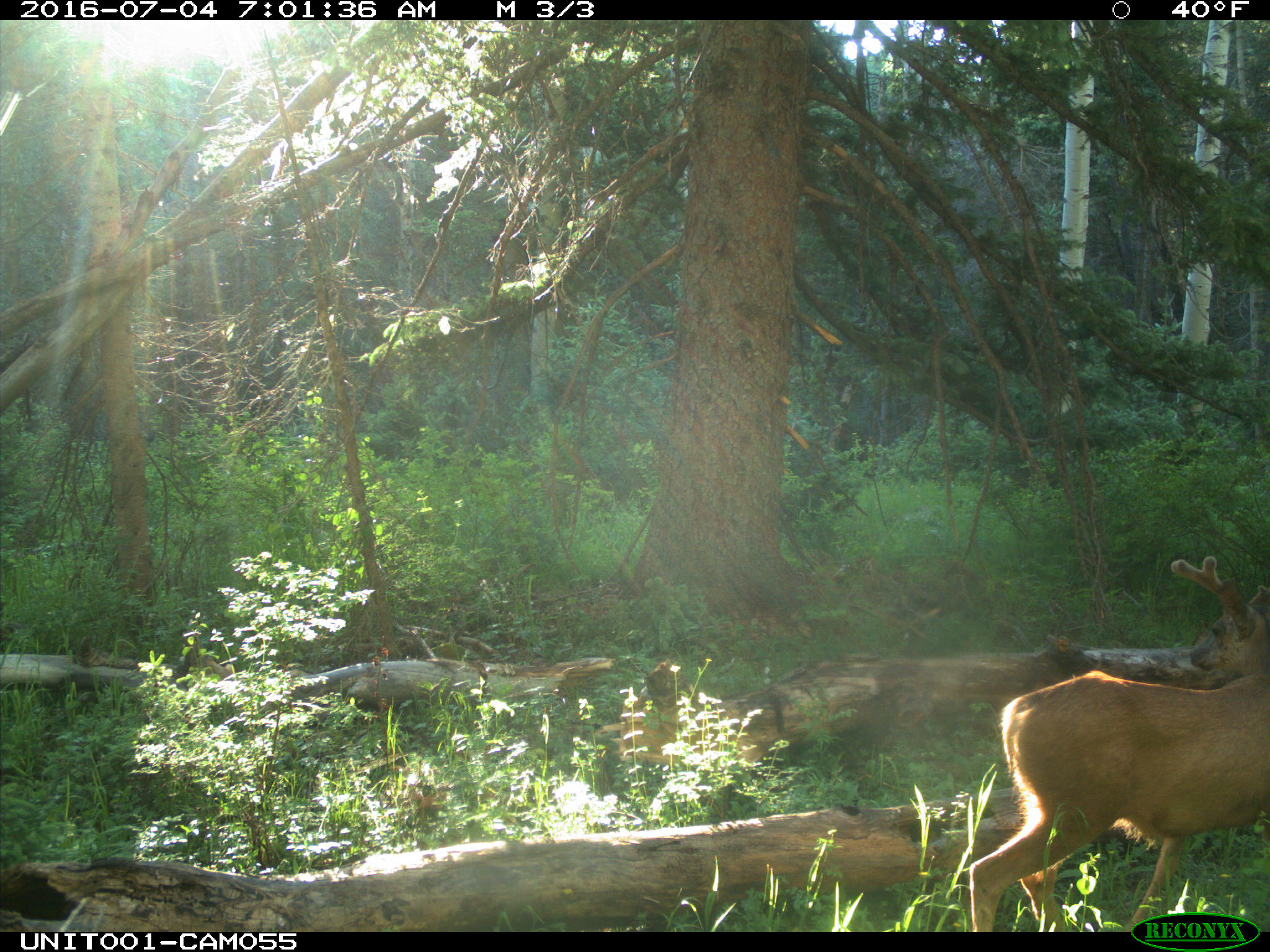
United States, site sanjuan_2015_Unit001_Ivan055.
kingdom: Animalia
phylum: Chordata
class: Mammalia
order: Artiodactyla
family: Cervidae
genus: Odocoileus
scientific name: Odocoileus hemionus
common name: mule deer